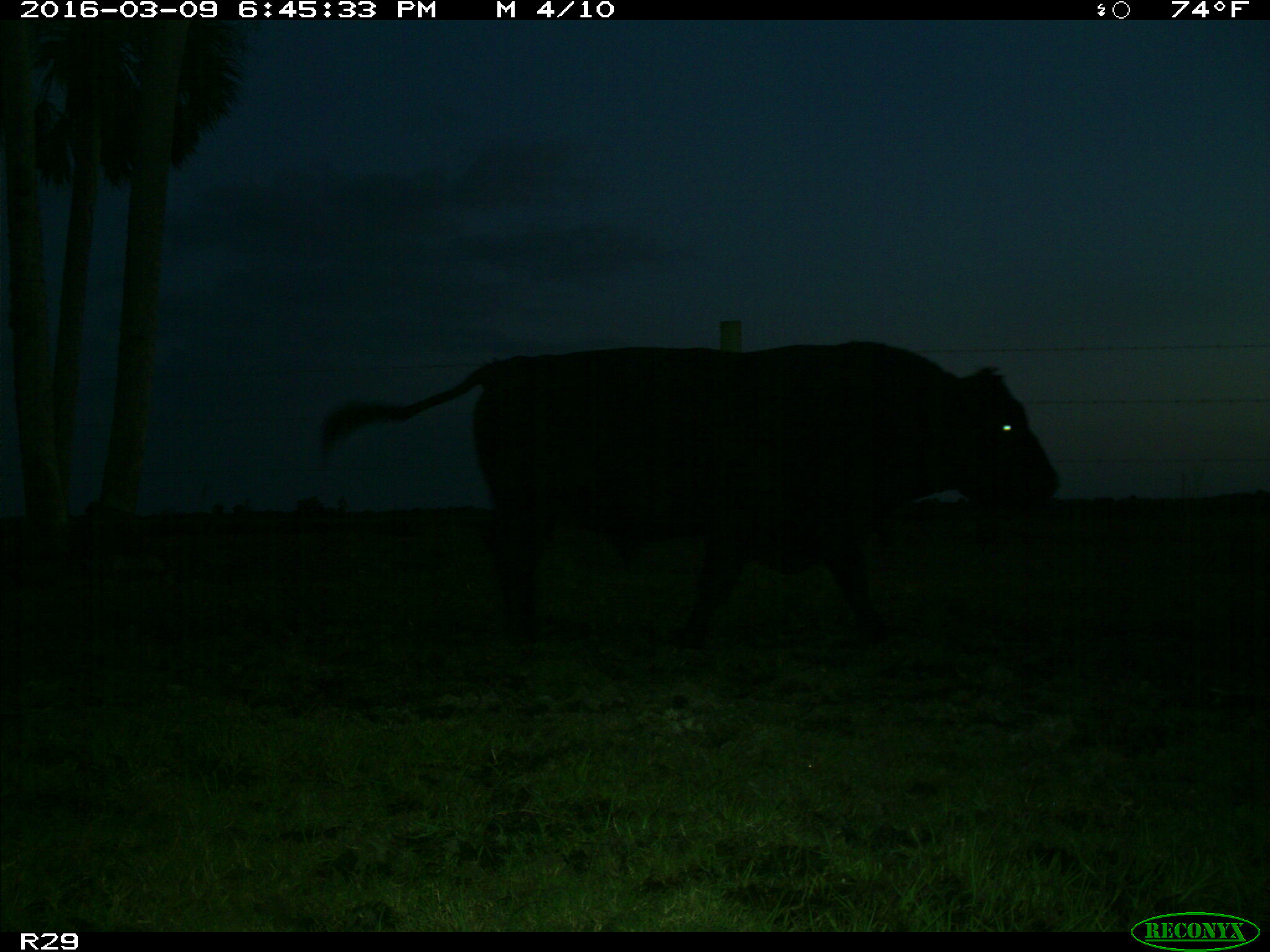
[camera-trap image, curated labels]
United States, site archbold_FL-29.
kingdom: Animalia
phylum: Chordata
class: Mammalia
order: Artiodactyla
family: Bovidae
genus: Bos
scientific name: Bos taurus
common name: domestic cow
Bos taurus (domestic cow).